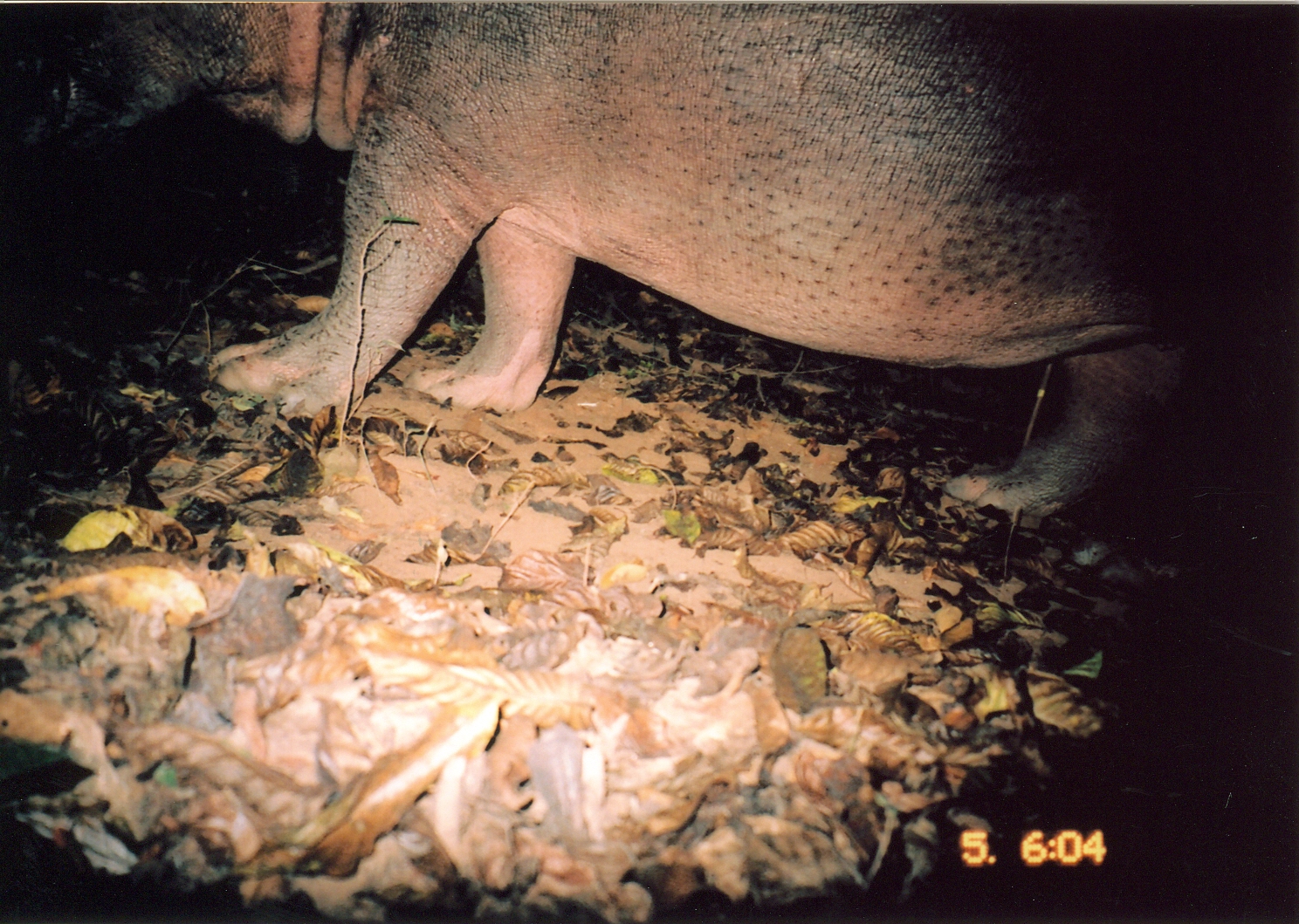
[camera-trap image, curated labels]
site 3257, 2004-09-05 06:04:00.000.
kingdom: Animalia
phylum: Chordata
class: Mammalia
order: Artiodactyla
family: Hippopotamidae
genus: Hippopotamus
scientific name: Hippopotamus amphibius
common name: hippopotamus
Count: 1.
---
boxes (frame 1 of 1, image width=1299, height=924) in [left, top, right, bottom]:
hippopotamus amphibius: [1, 0, 1297, 518]